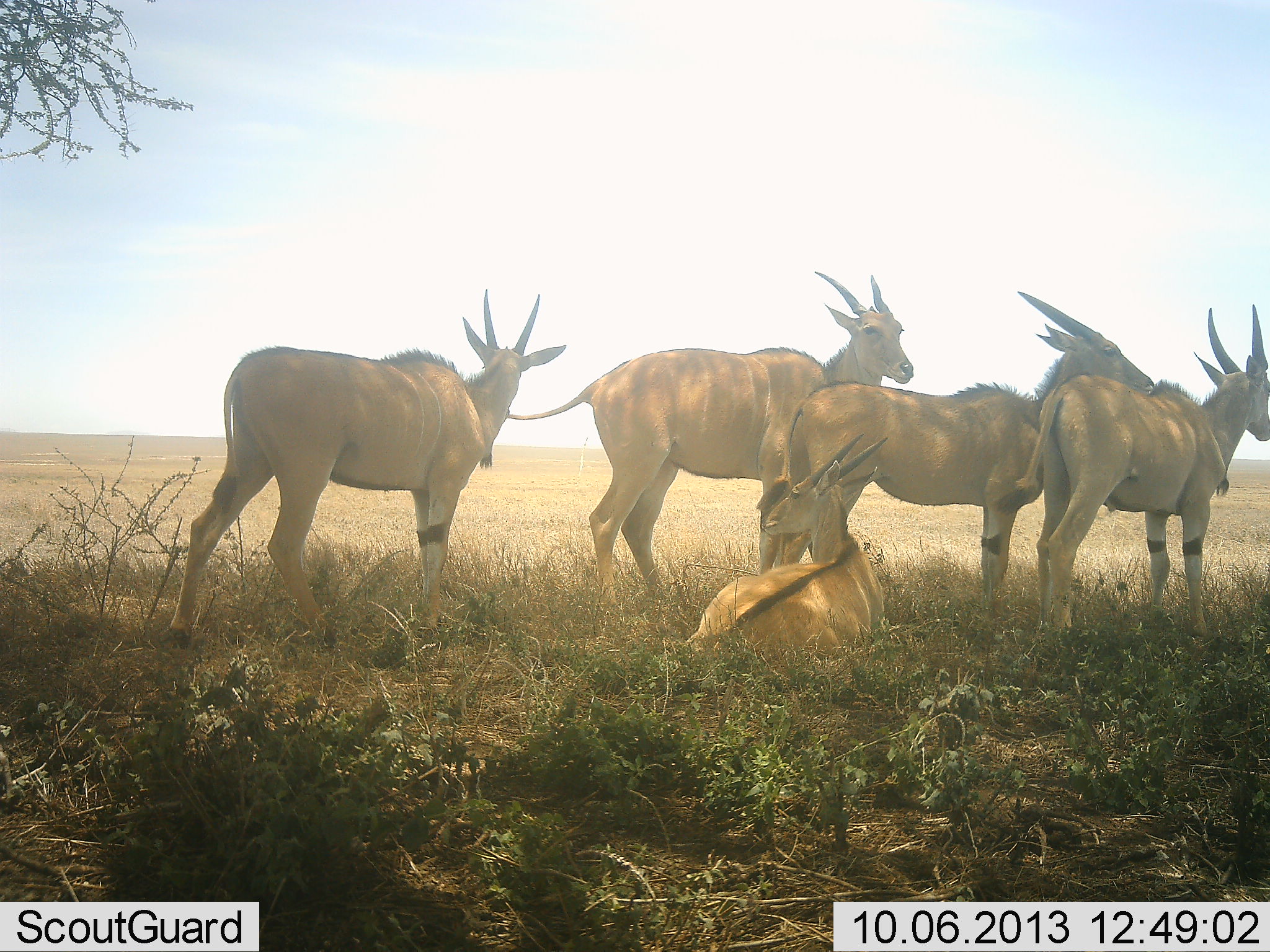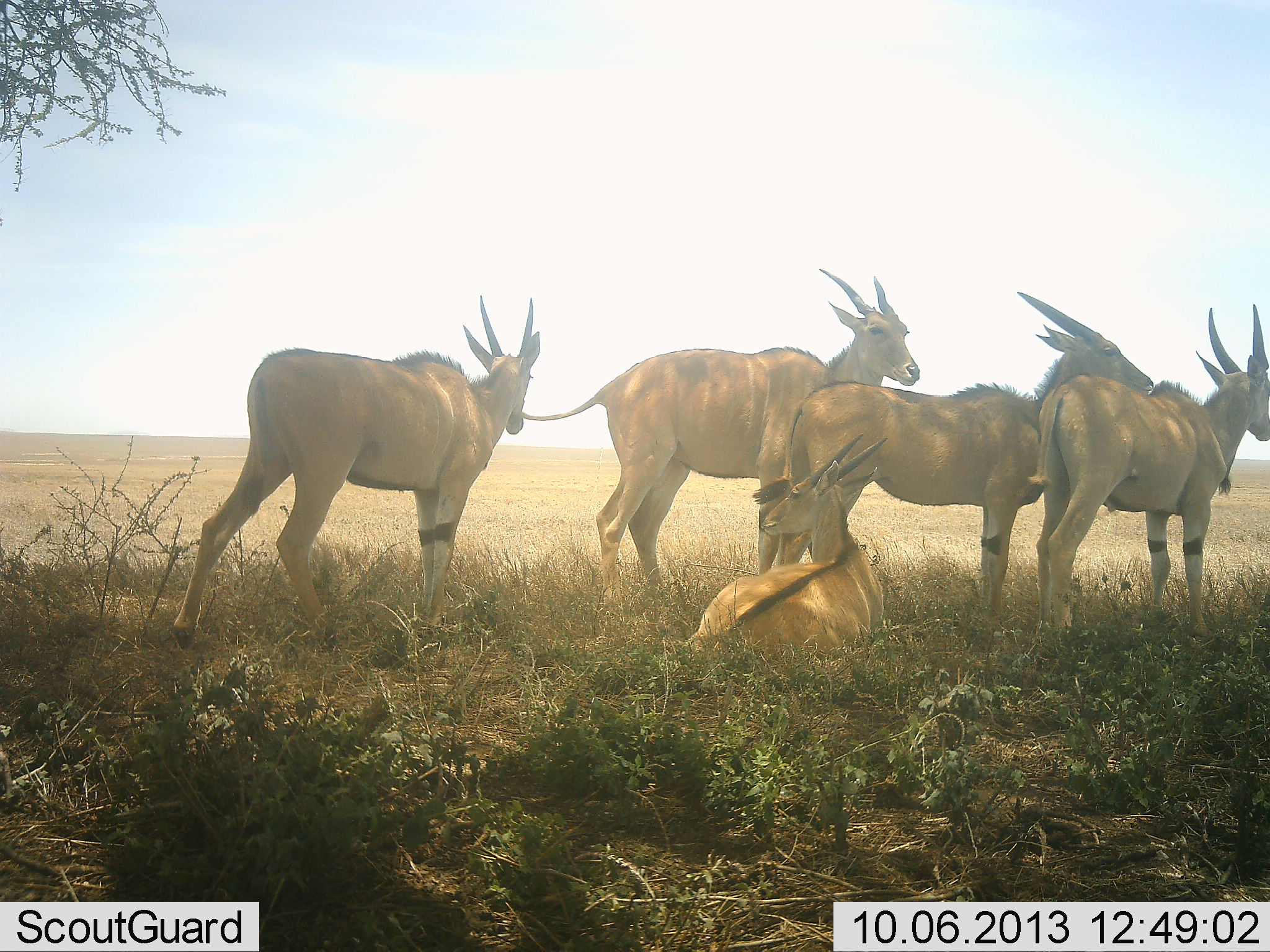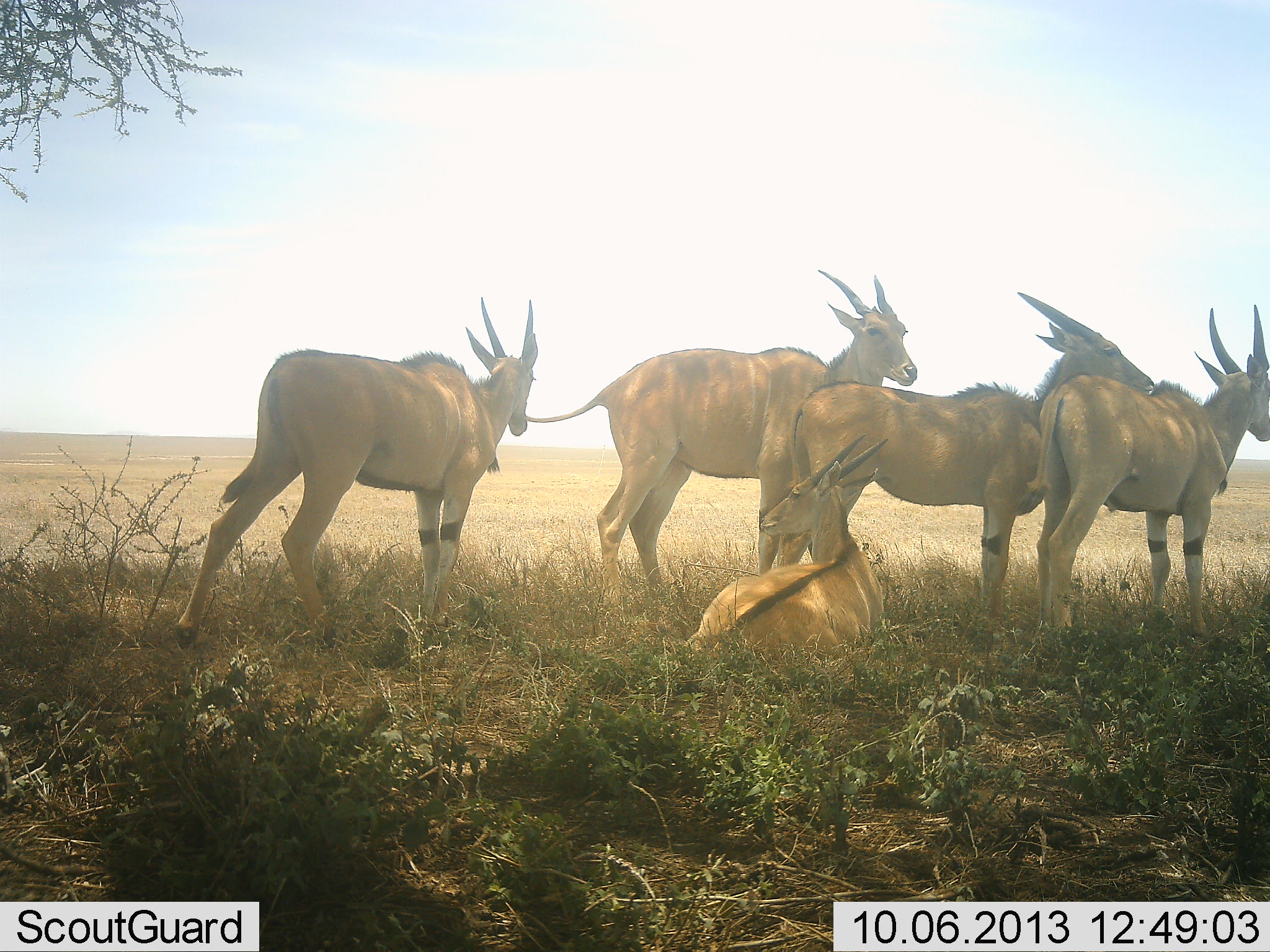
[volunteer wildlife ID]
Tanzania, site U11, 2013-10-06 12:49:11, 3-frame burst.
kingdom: Animalia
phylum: Chordata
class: Mammalia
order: Artiodactyla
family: Bovidae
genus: Tragelaphus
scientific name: Tragelaphus oryx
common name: eland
Eland (Tragelaphus oryx), count 5. Behavior (volunteer vote fractions): standing 95%, resting 89%, moving 0%, interacting 5%. Young present (vote fraction): 0%. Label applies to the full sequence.